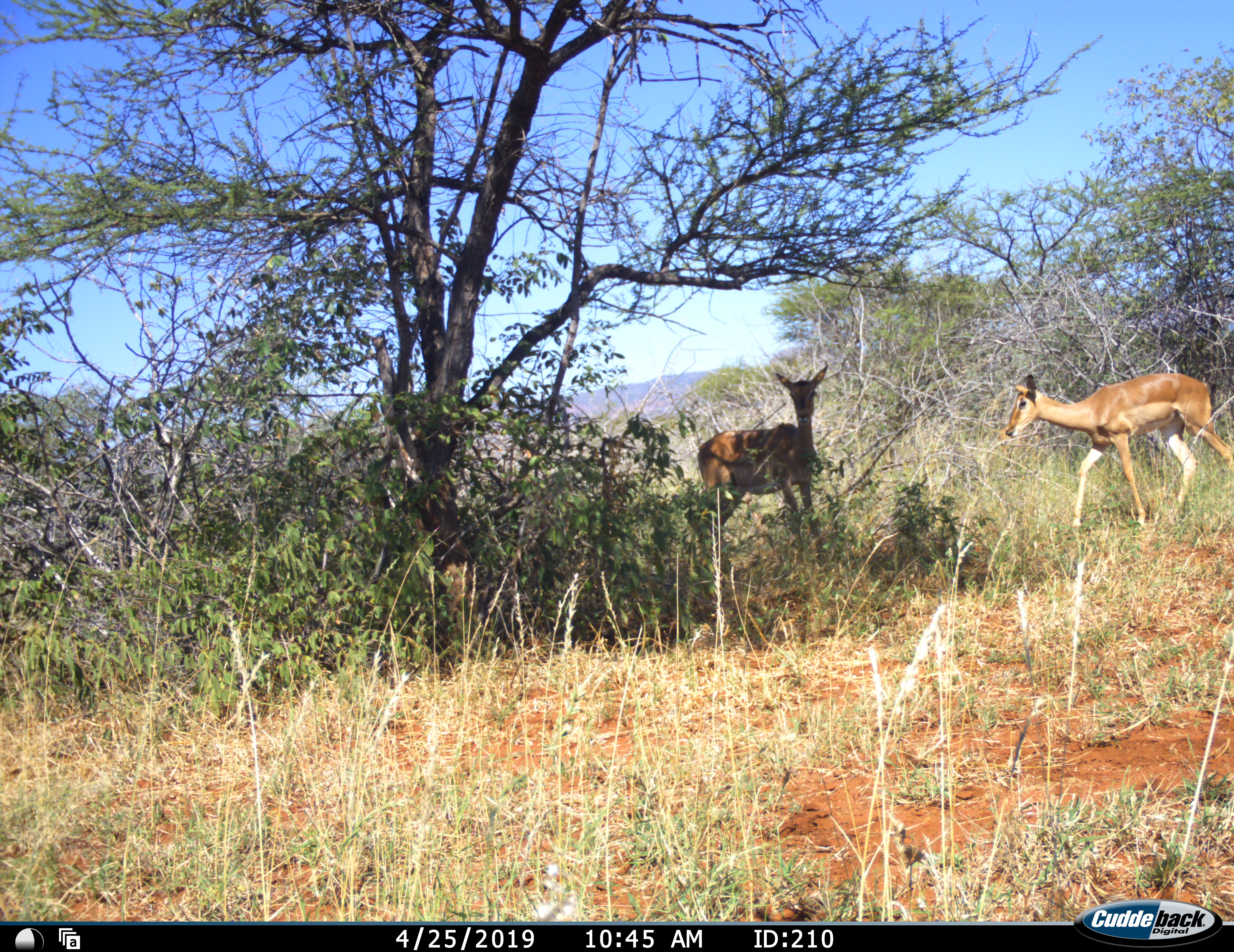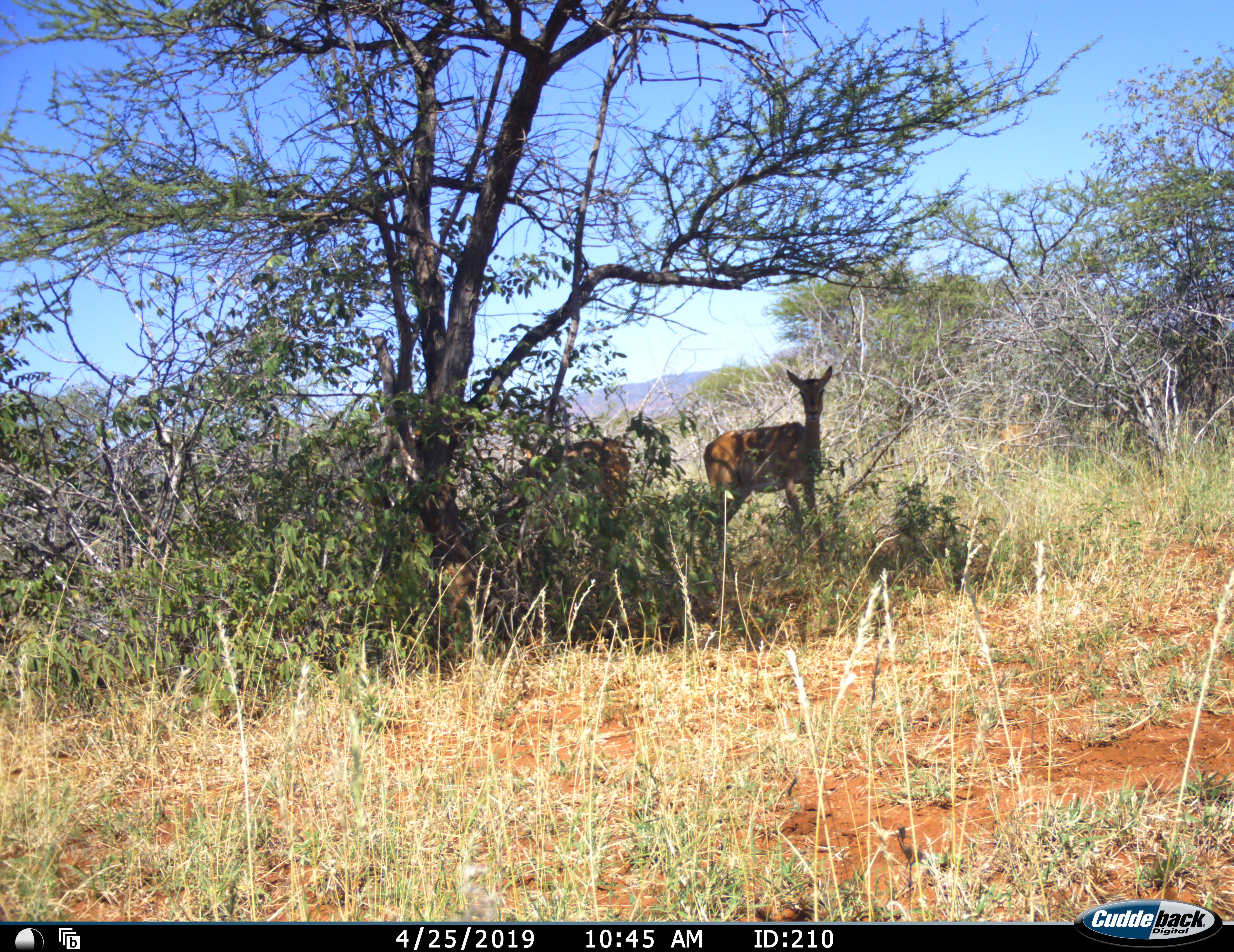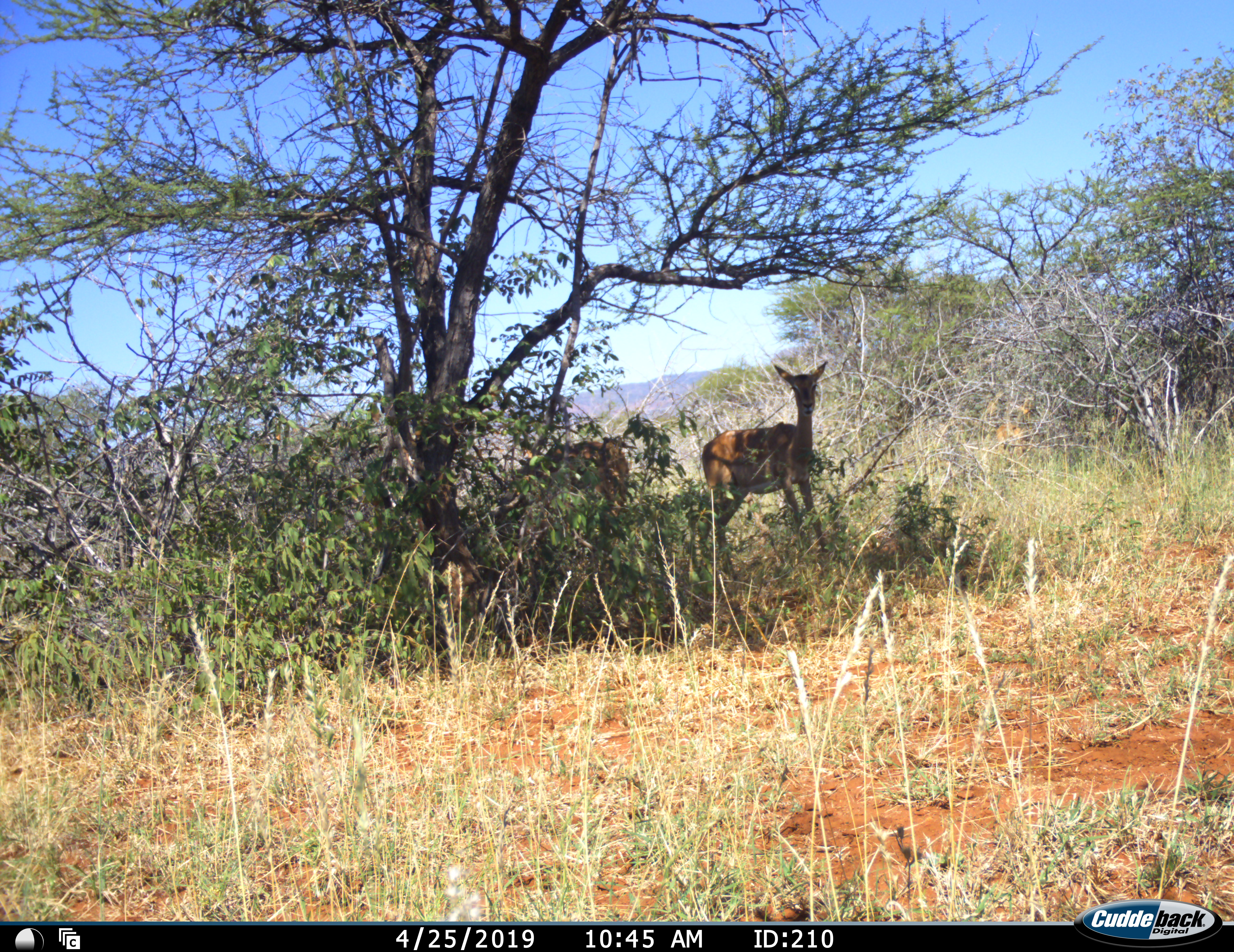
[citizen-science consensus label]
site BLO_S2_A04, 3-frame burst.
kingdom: Animalia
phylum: Chordata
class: Mammalia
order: Artiodactyla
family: Bovidae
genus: Aepyceros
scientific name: Aepyceros melampus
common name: impala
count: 2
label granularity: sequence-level